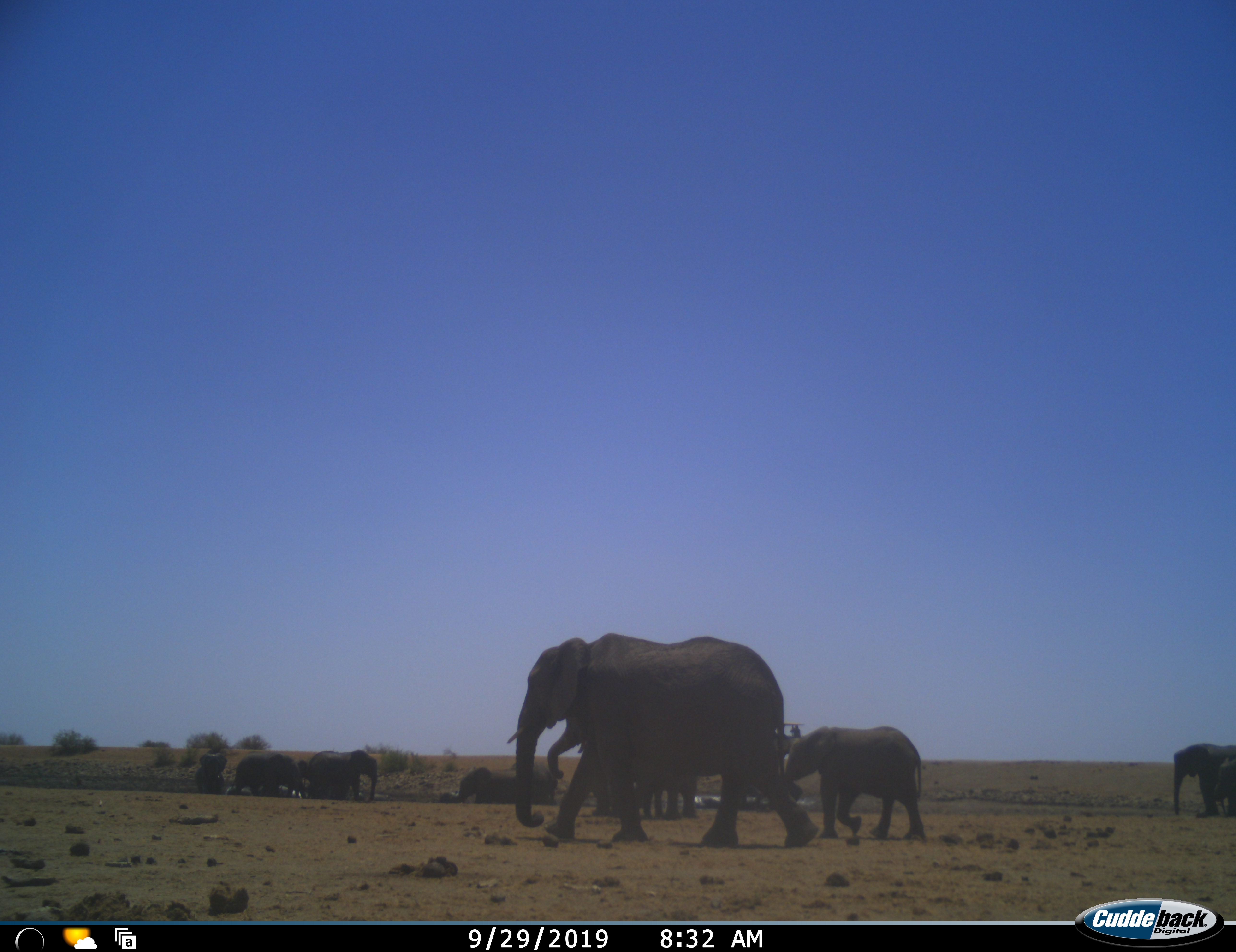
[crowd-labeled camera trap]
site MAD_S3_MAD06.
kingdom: Animalia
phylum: Chordata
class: Mammalia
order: Proboscidea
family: Elephantidae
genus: Loxodonta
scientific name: Loxodonta africana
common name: african bush elephant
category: elephant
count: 11-50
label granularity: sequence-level